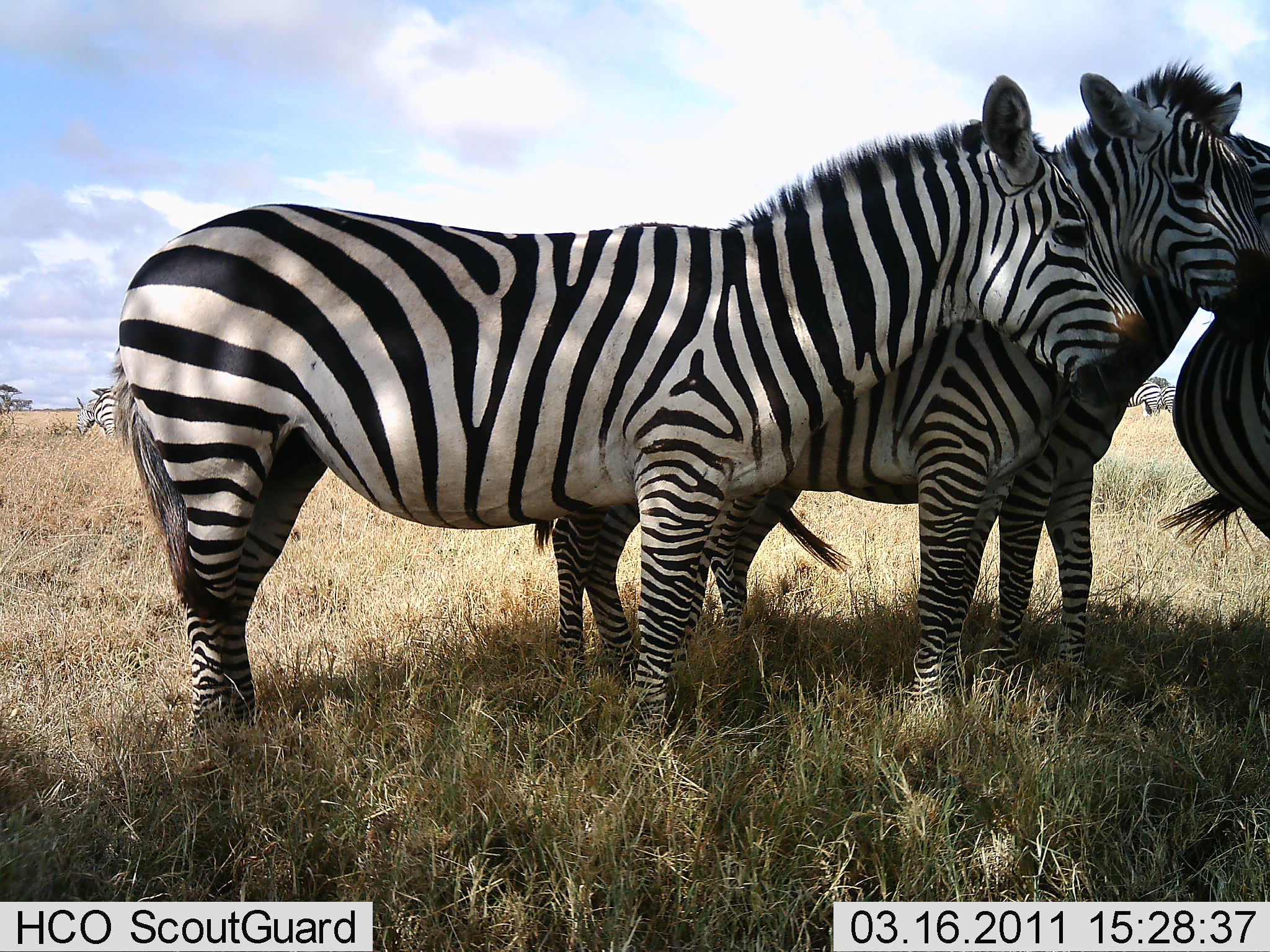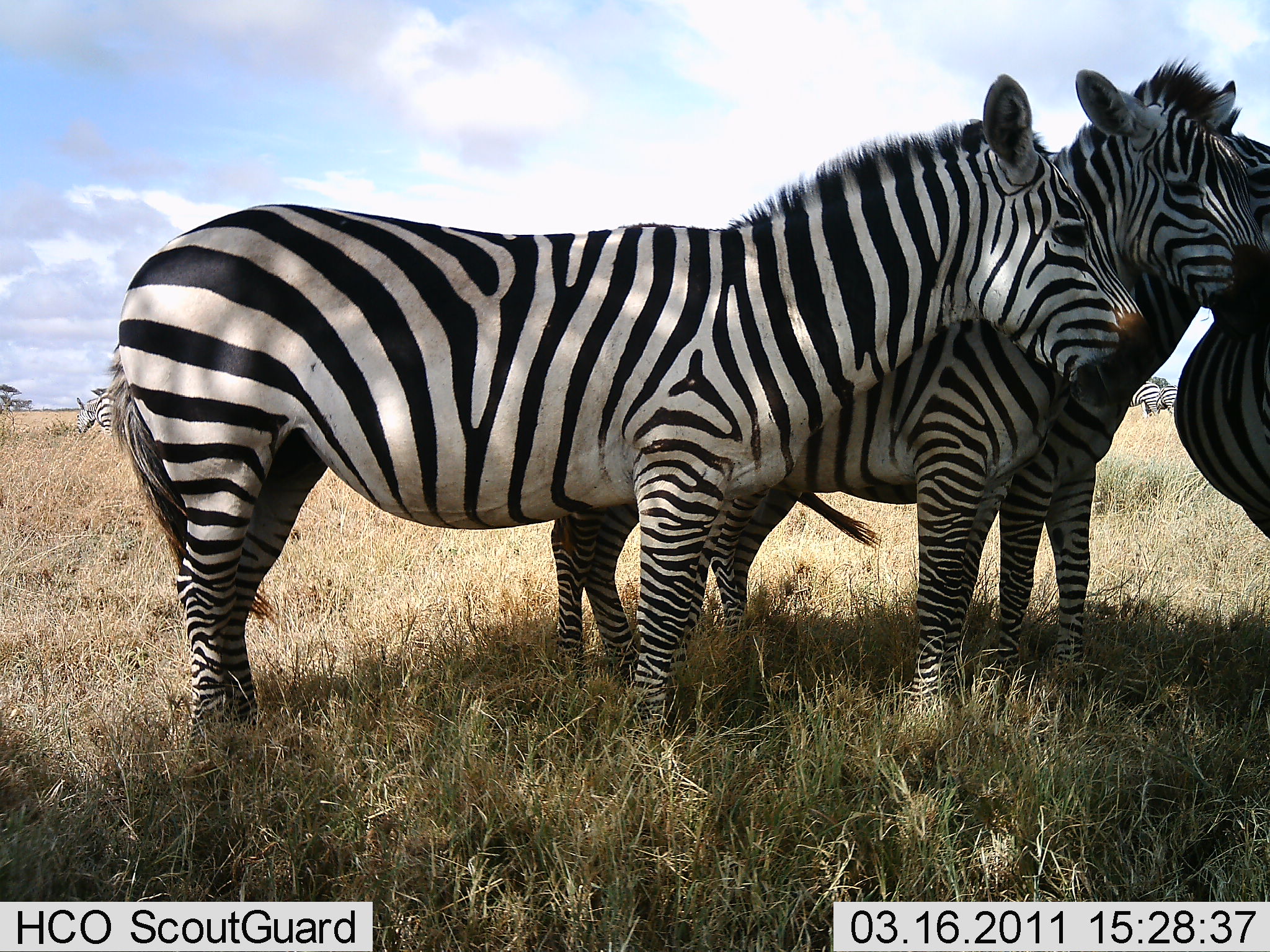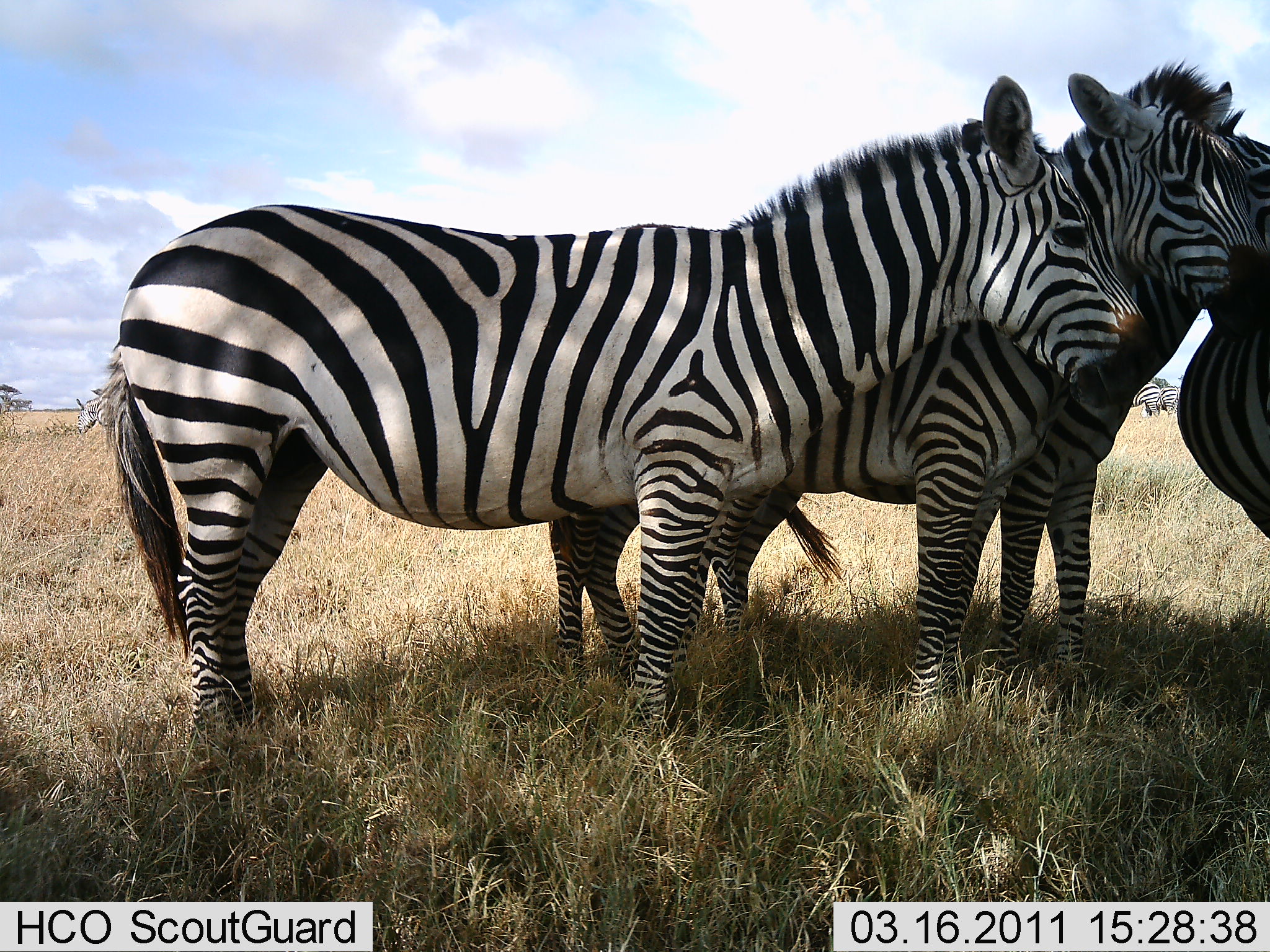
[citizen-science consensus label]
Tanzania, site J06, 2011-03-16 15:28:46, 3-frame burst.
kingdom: Animalia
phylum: Chordata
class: Mammalia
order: Perissodactyla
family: Equidae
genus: Equus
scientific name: Equus quagga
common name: plains zebra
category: zebra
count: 4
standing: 100%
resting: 0%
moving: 0%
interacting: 10%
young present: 0%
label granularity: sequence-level